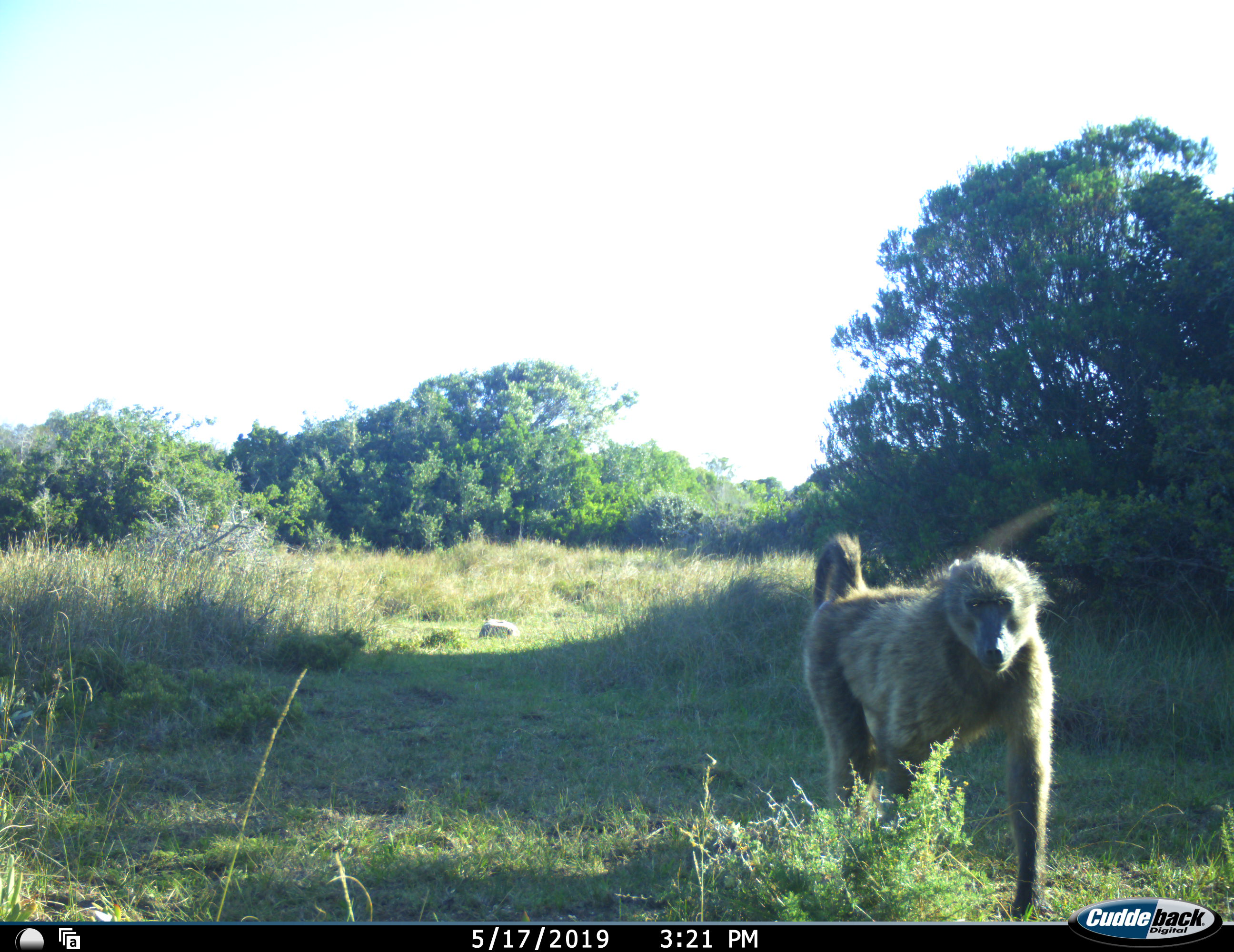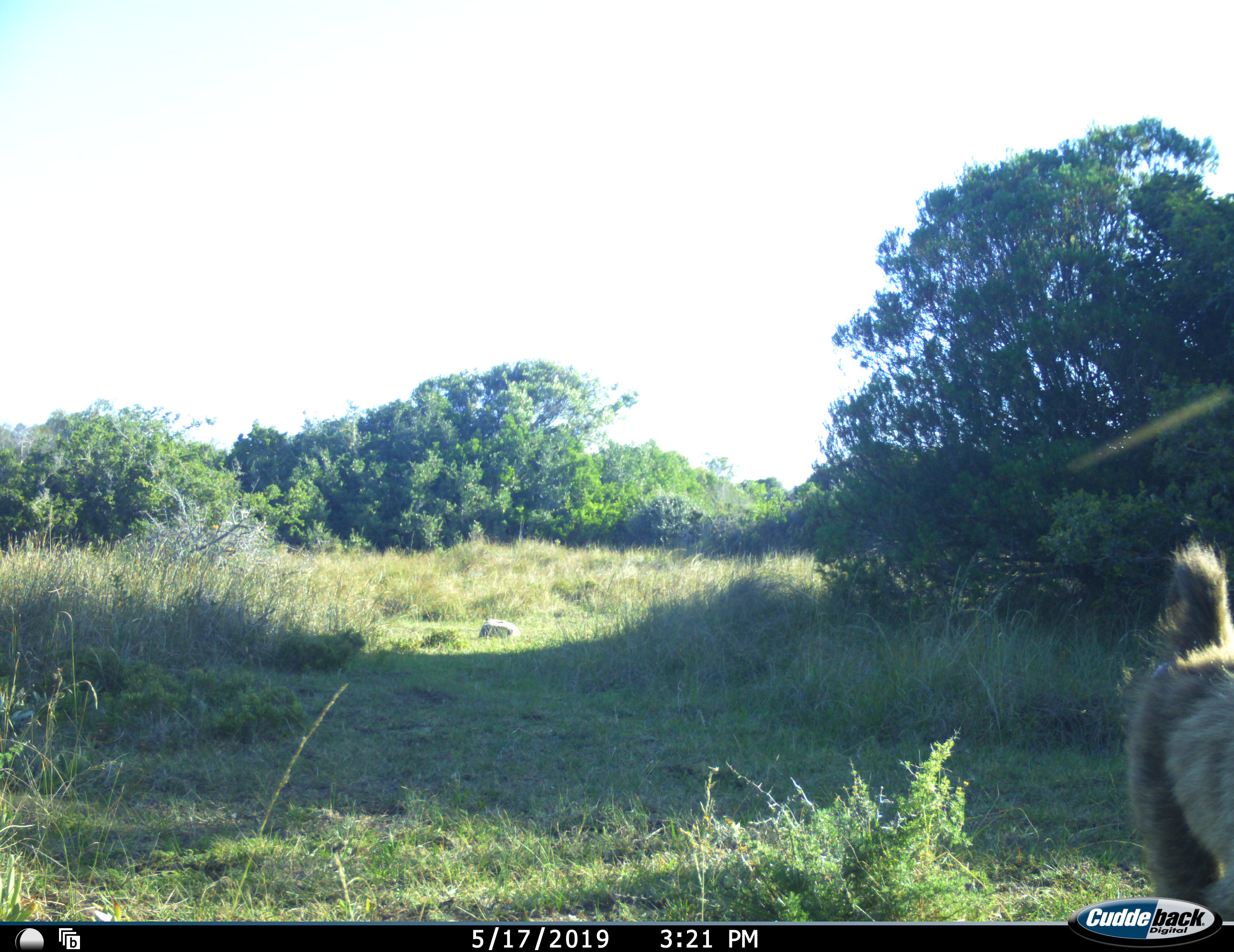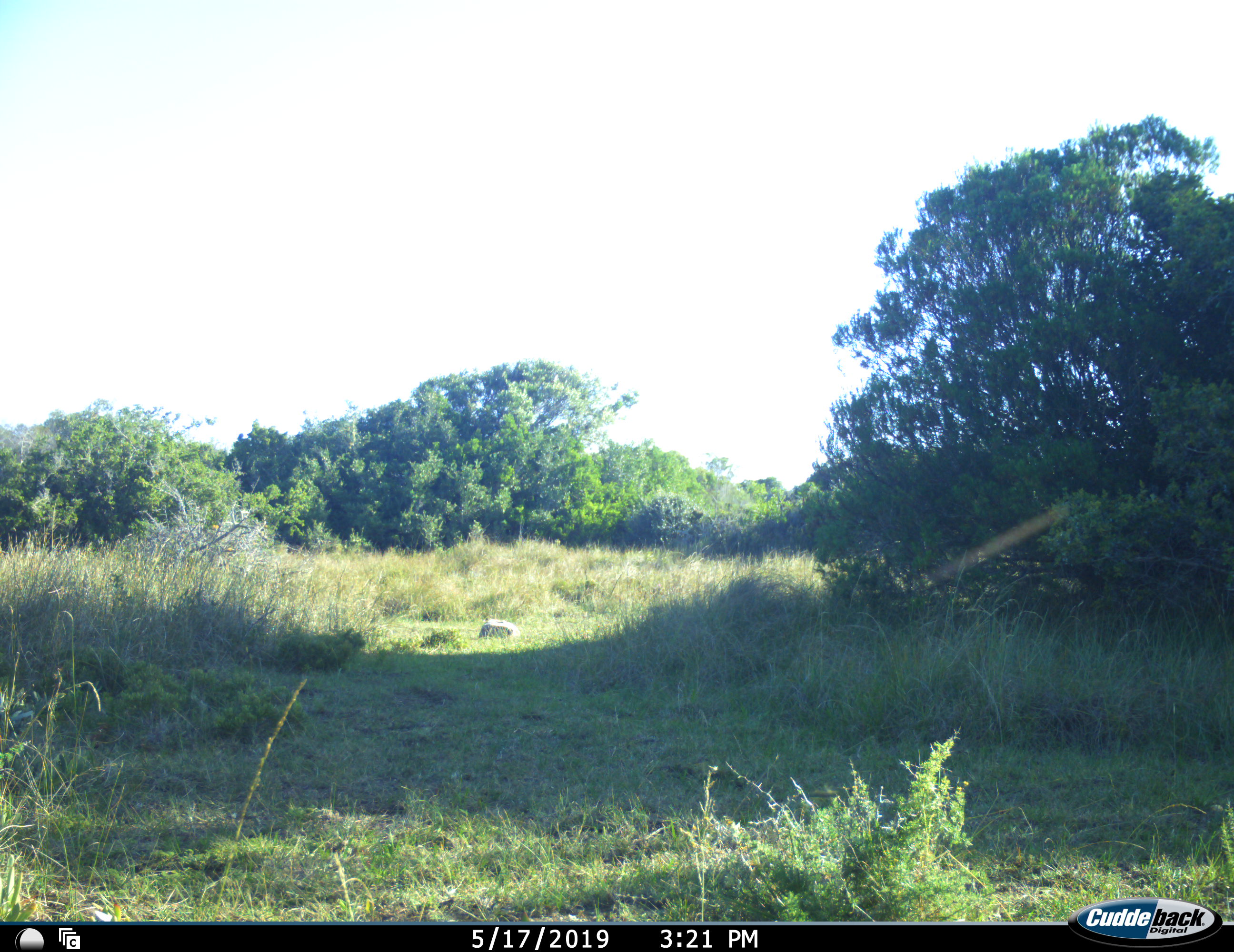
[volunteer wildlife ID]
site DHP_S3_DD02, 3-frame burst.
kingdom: Animalia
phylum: Chordata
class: Mammalia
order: Primates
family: Cercopithecidae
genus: Papio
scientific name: Papio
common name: baboon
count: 1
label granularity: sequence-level